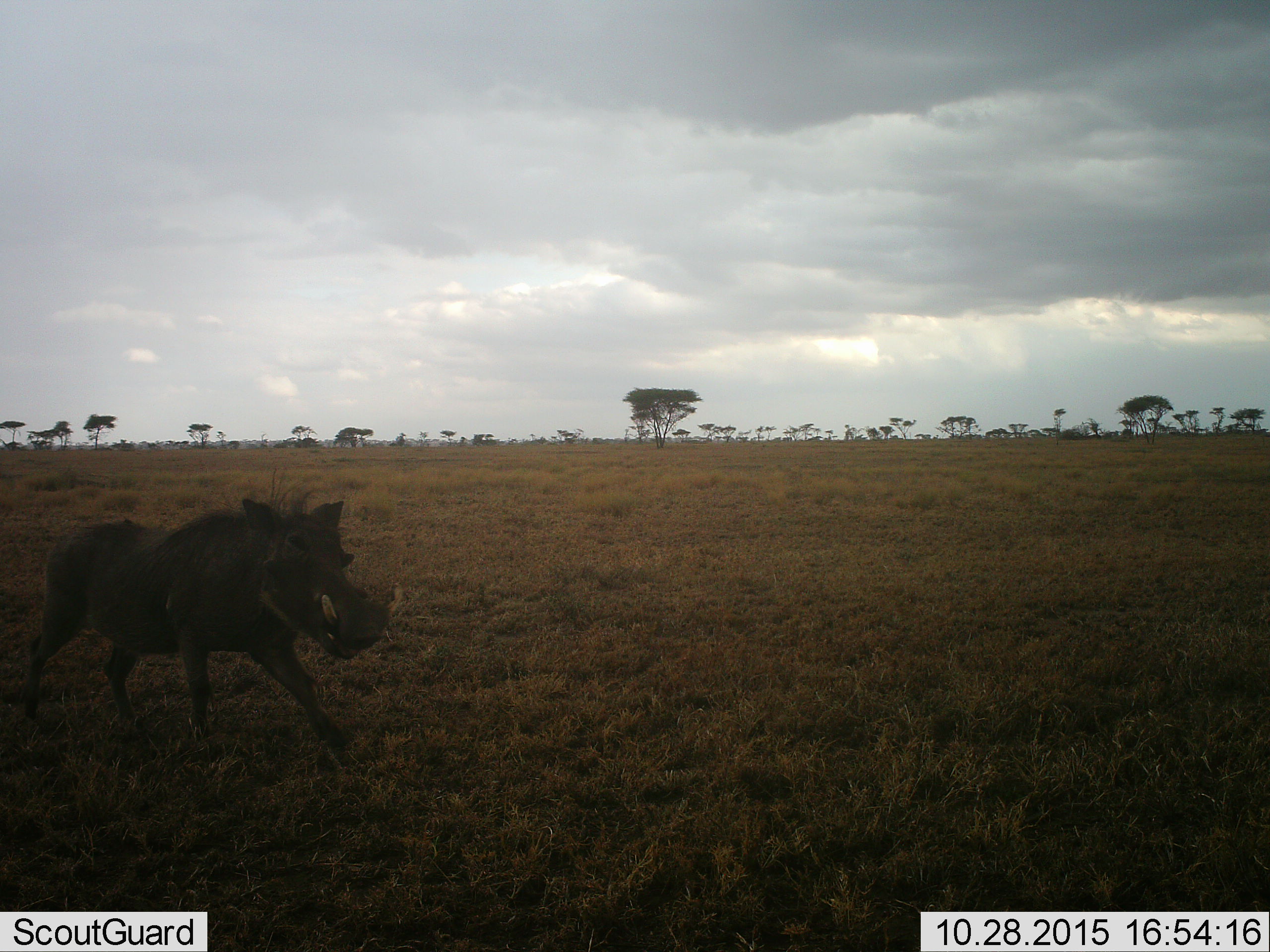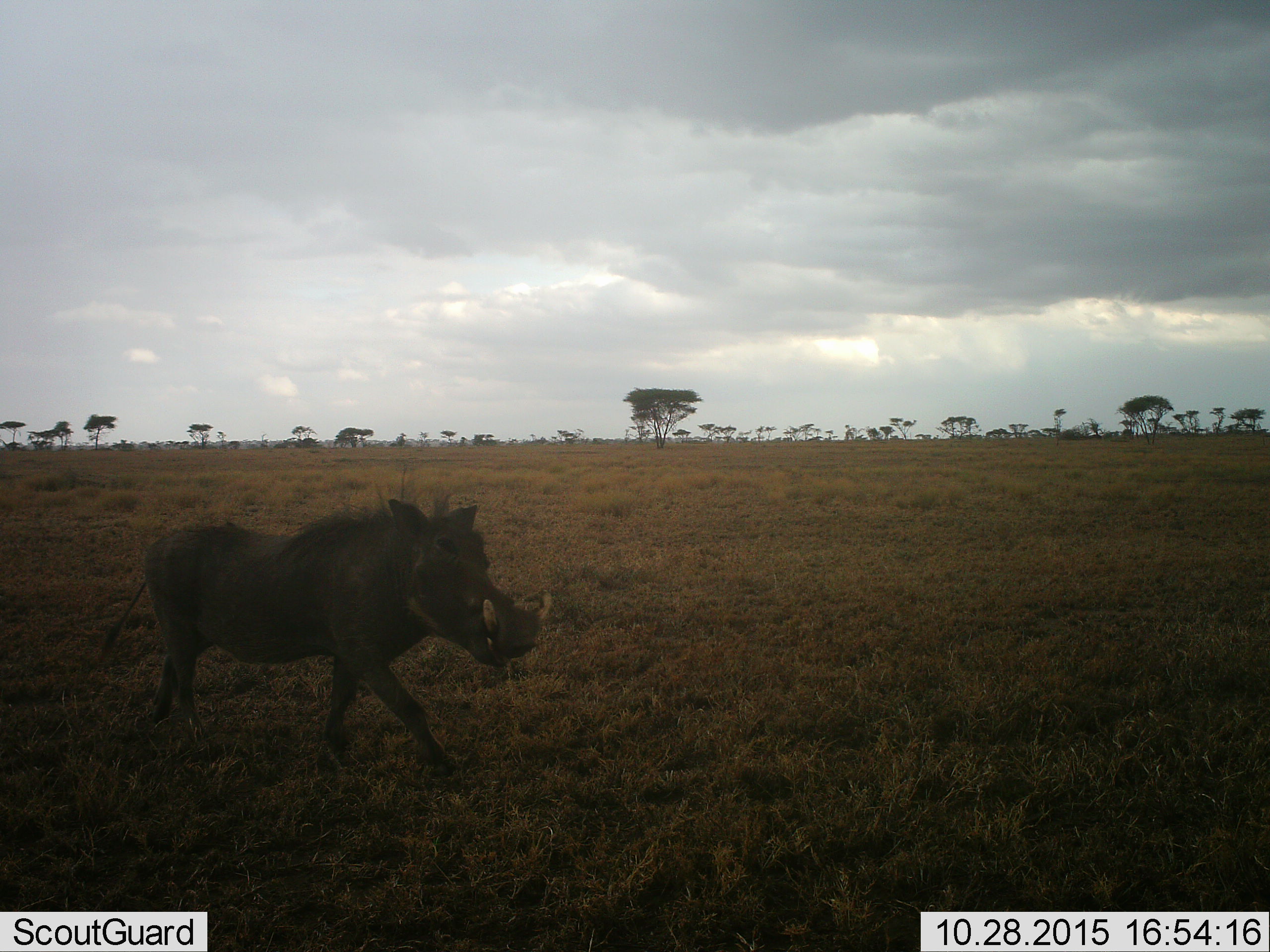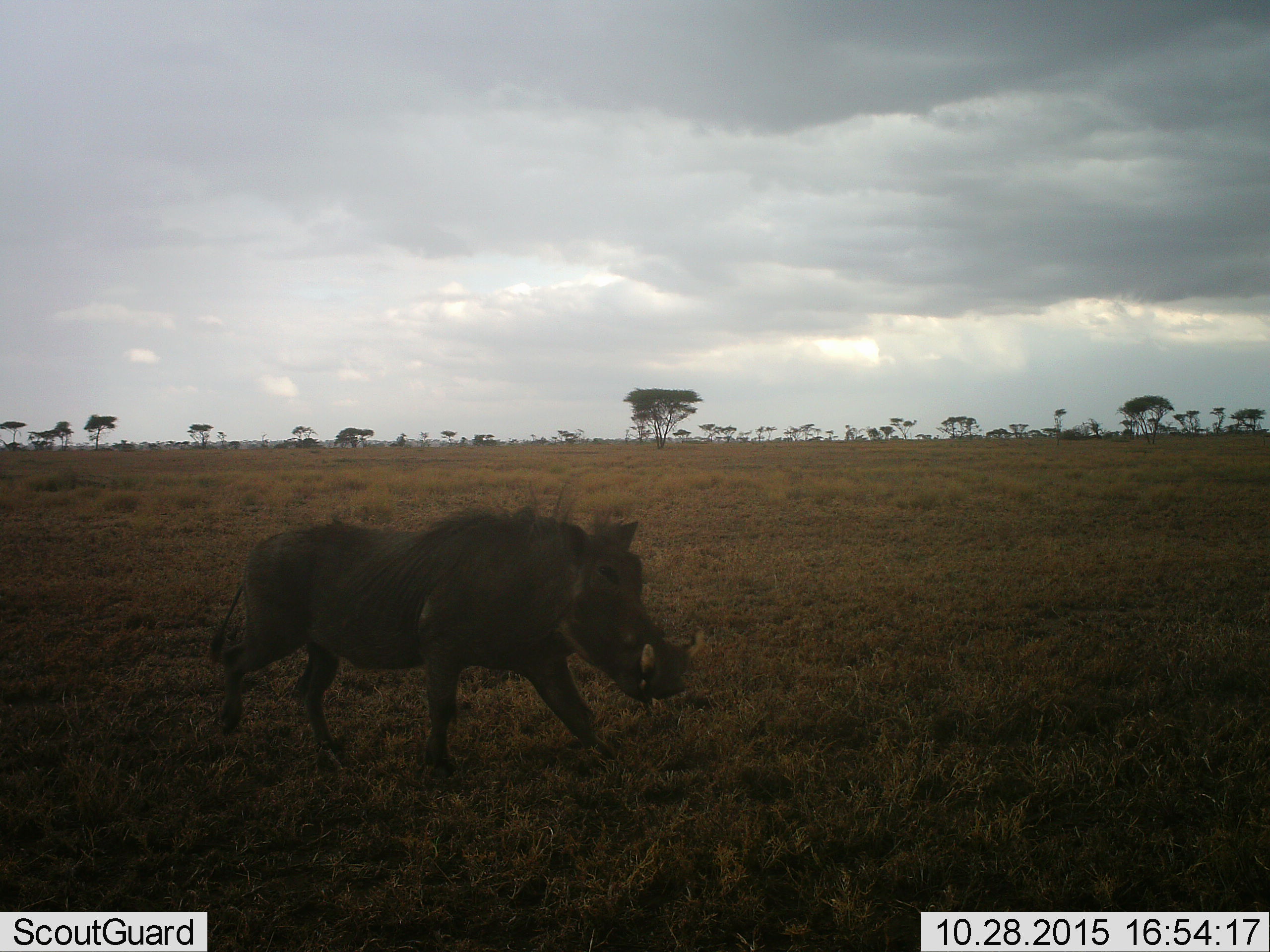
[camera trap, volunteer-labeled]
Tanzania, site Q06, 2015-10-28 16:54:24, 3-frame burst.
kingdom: Animalia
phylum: Chordata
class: Mammalia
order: Artiodactyla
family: Suidae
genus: Phacochoerus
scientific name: Phacochoerus africanus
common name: warthog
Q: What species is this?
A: Warthog (Phacochoerus africanus).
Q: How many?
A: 1.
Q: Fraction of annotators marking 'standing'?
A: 0%.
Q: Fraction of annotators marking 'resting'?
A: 0%.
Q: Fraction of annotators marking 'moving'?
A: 100%.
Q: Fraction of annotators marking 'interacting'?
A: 0%.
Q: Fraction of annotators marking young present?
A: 0%.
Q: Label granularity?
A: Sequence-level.